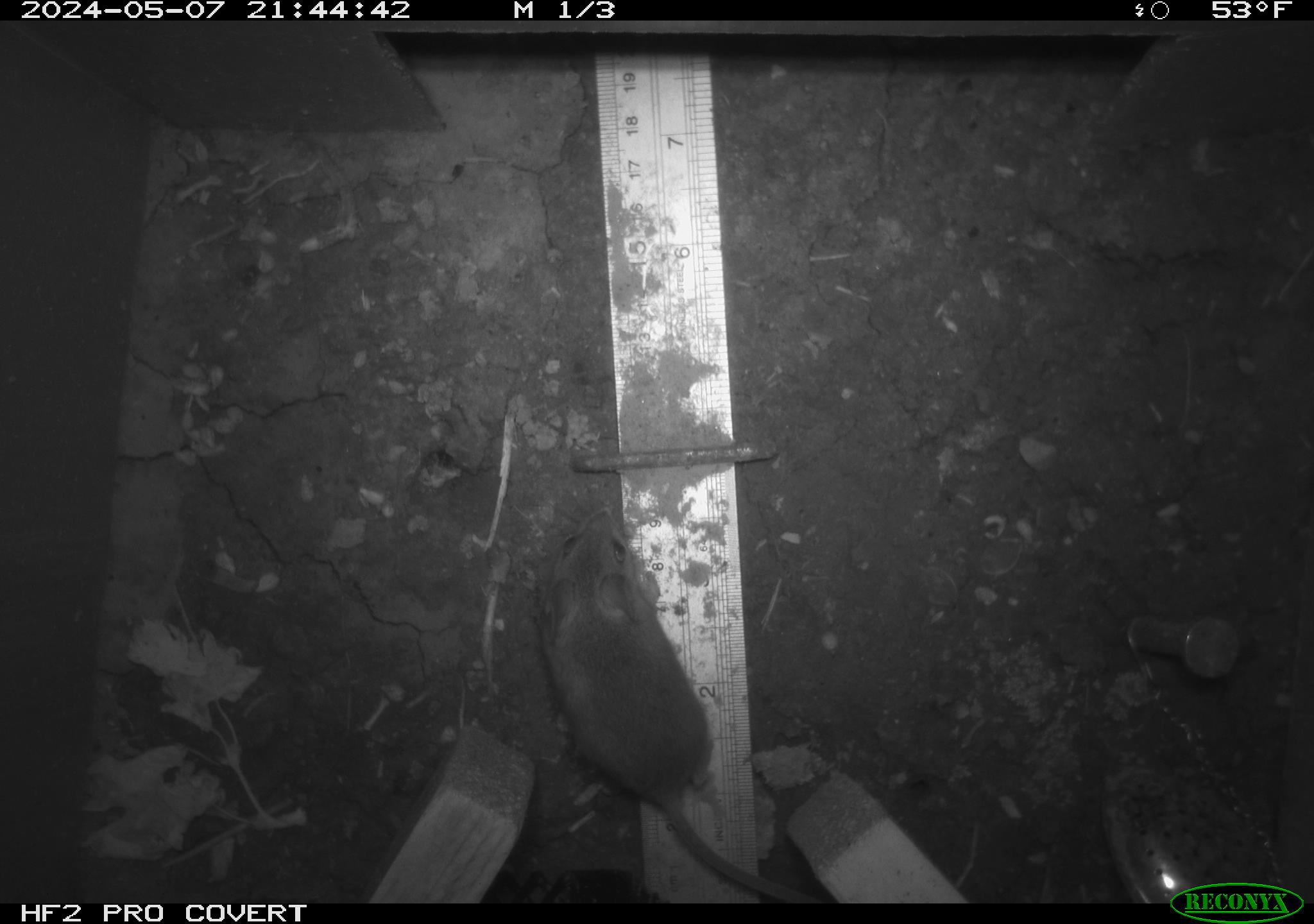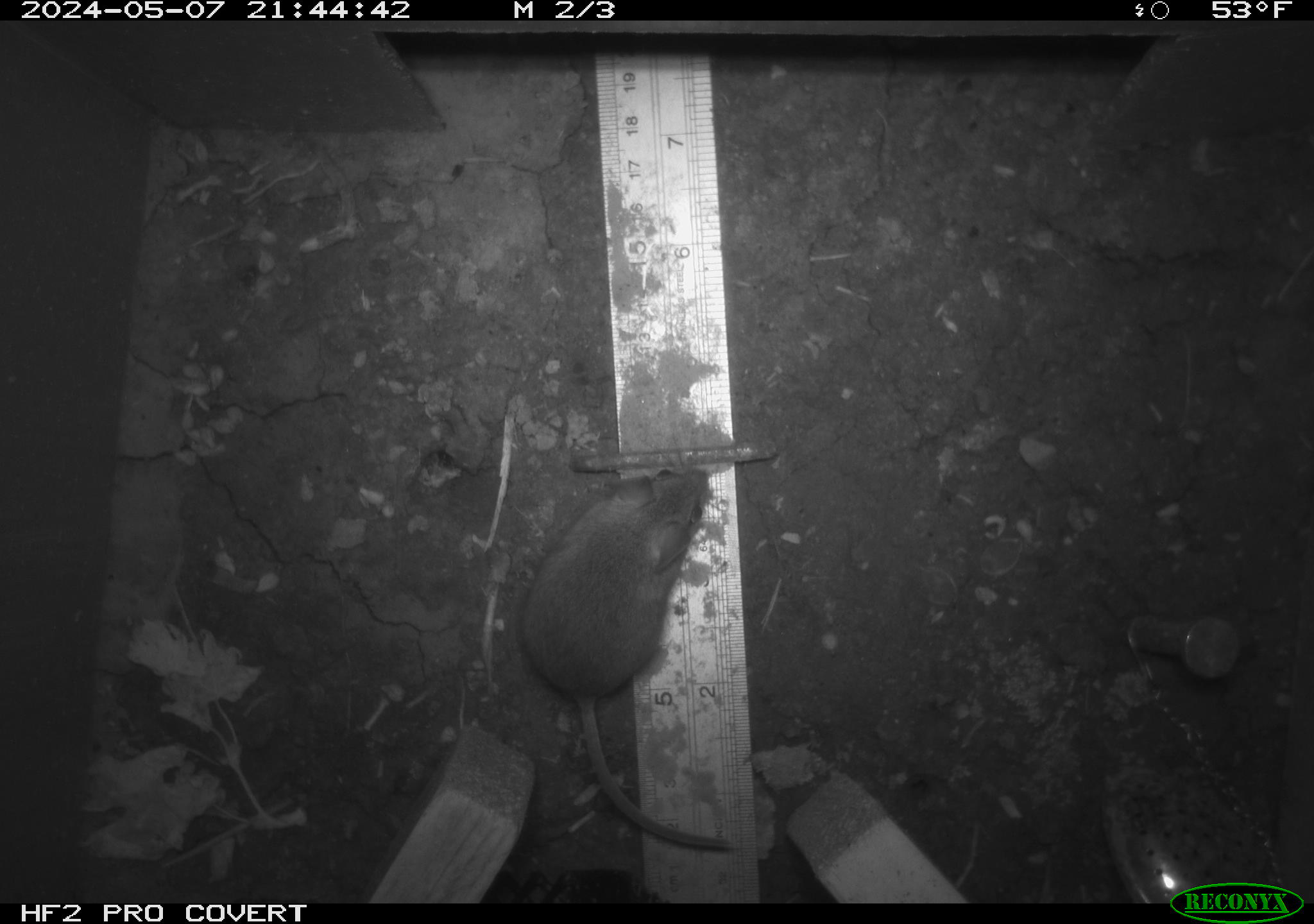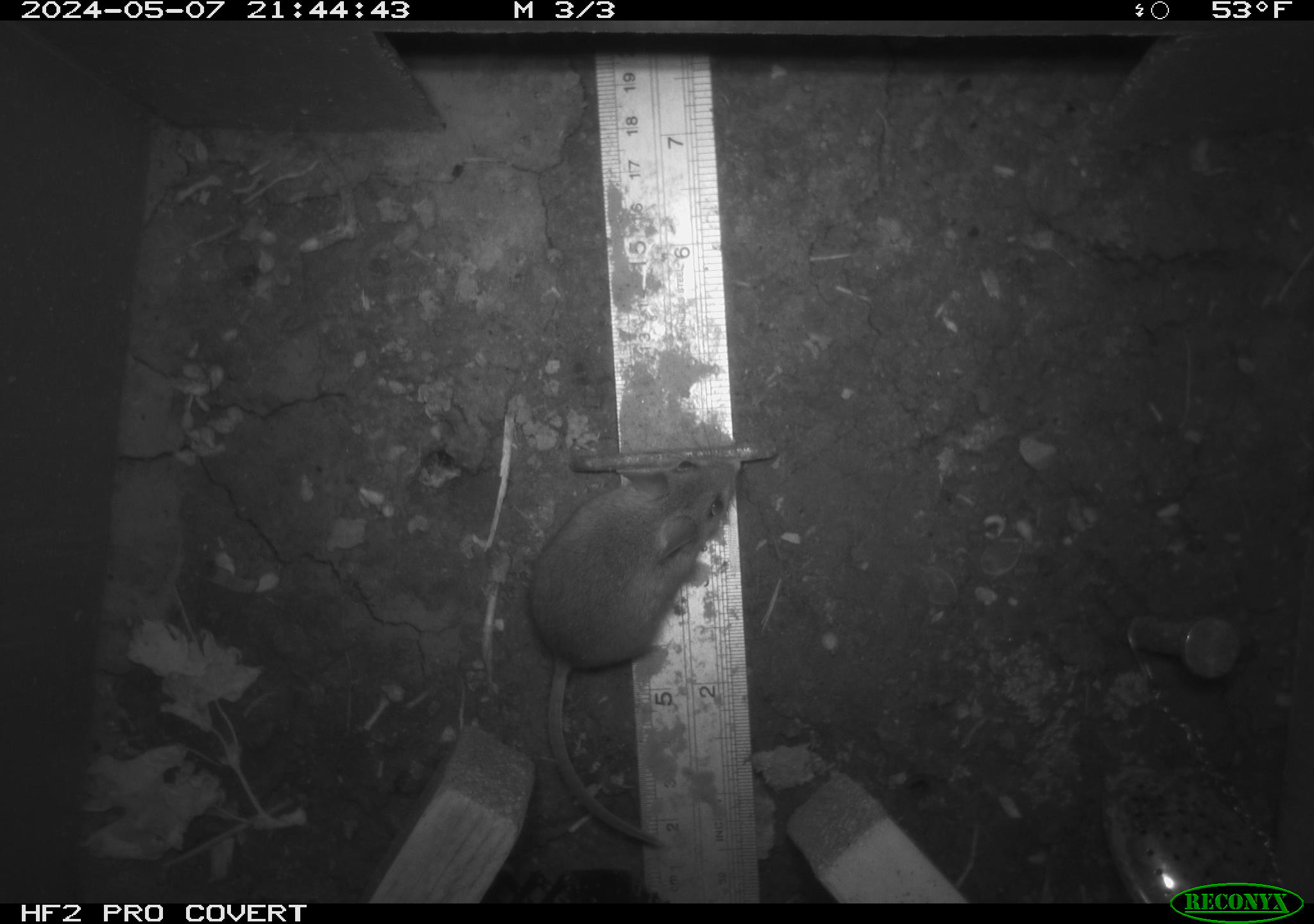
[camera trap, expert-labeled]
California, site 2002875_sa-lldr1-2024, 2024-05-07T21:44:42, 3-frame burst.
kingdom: Animalia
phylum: Chordata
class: Mammalia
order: Rodentia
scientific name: Rodentia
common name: mouse species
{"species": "mouse species (Rodentia)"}